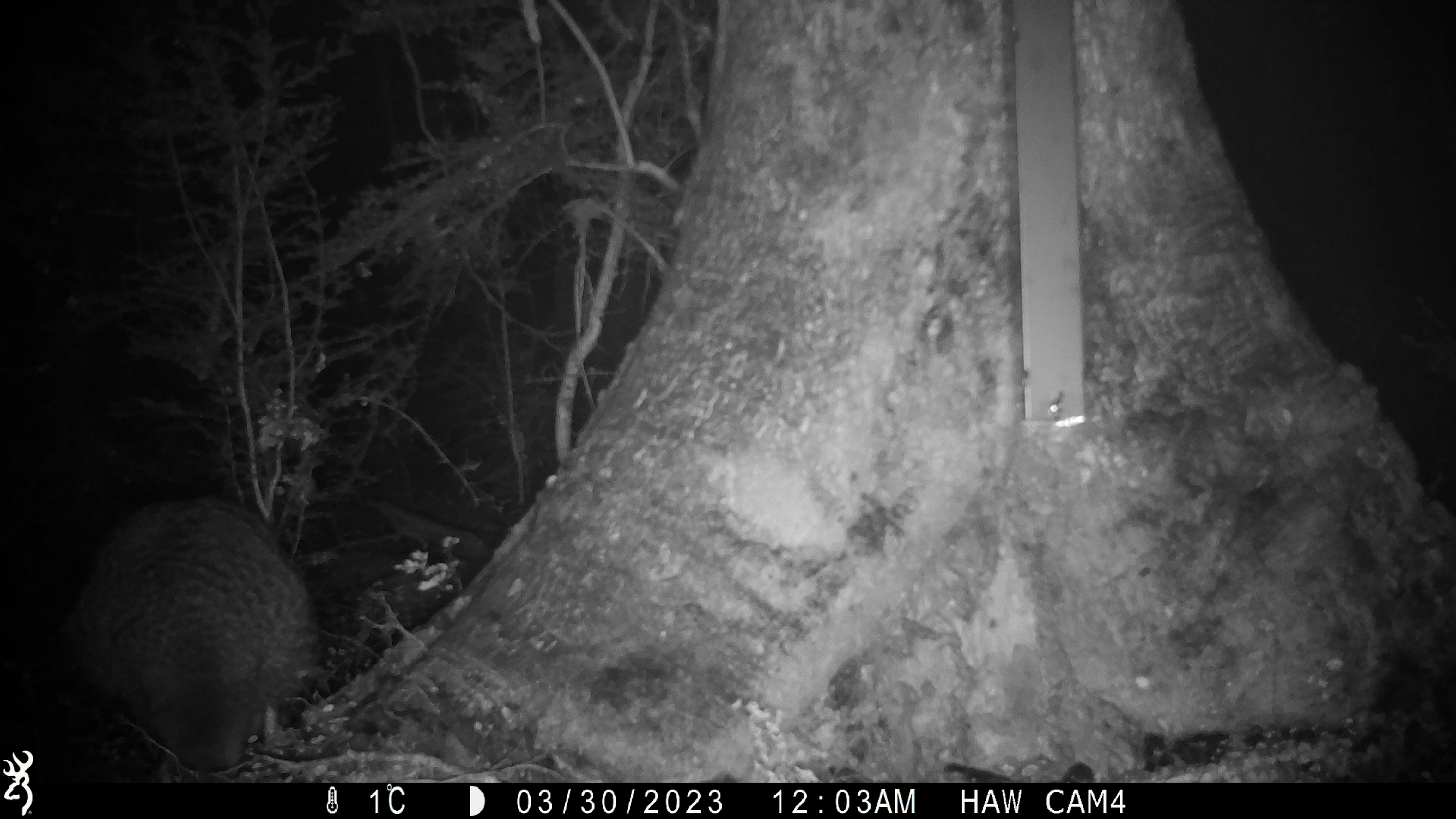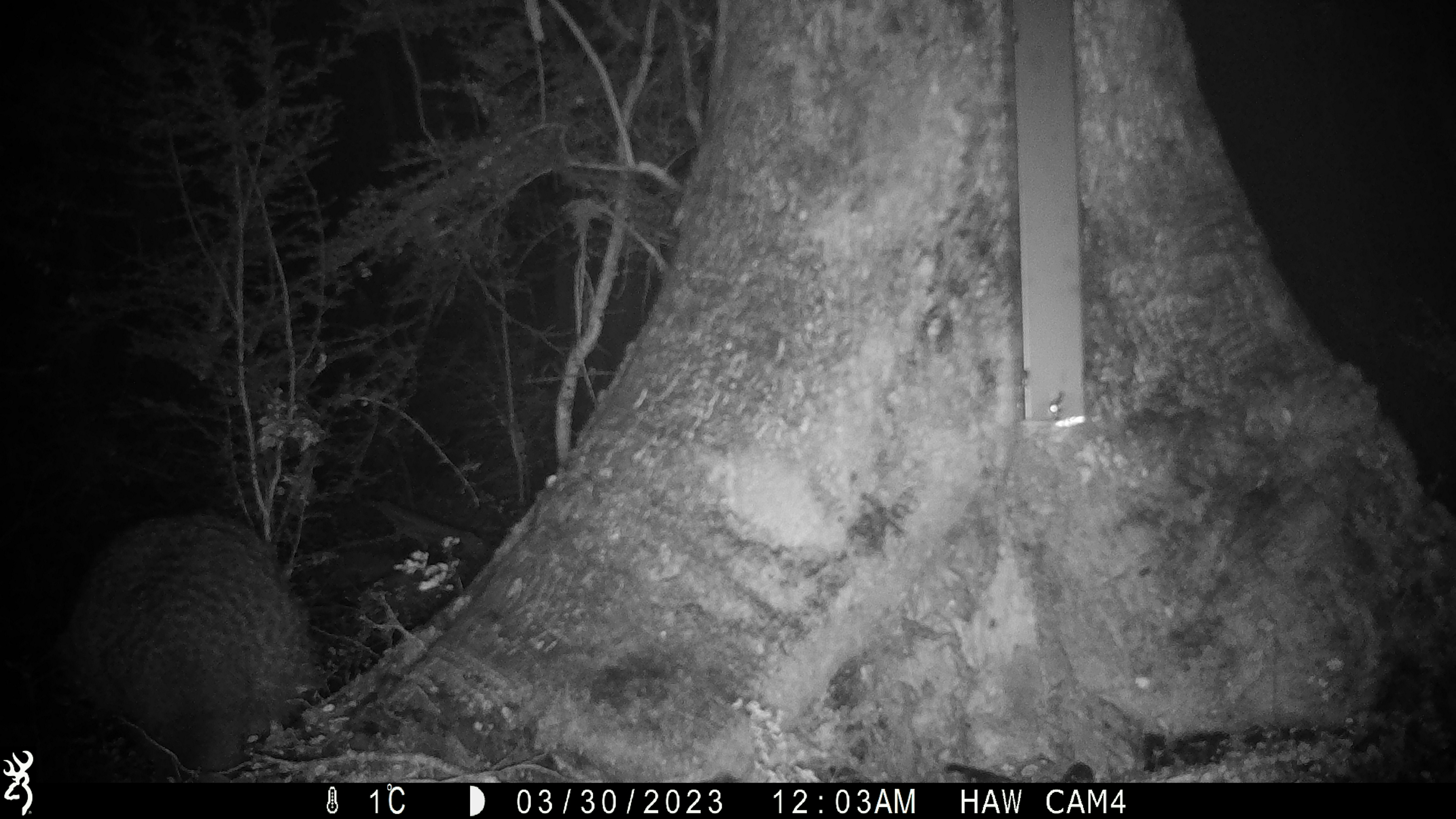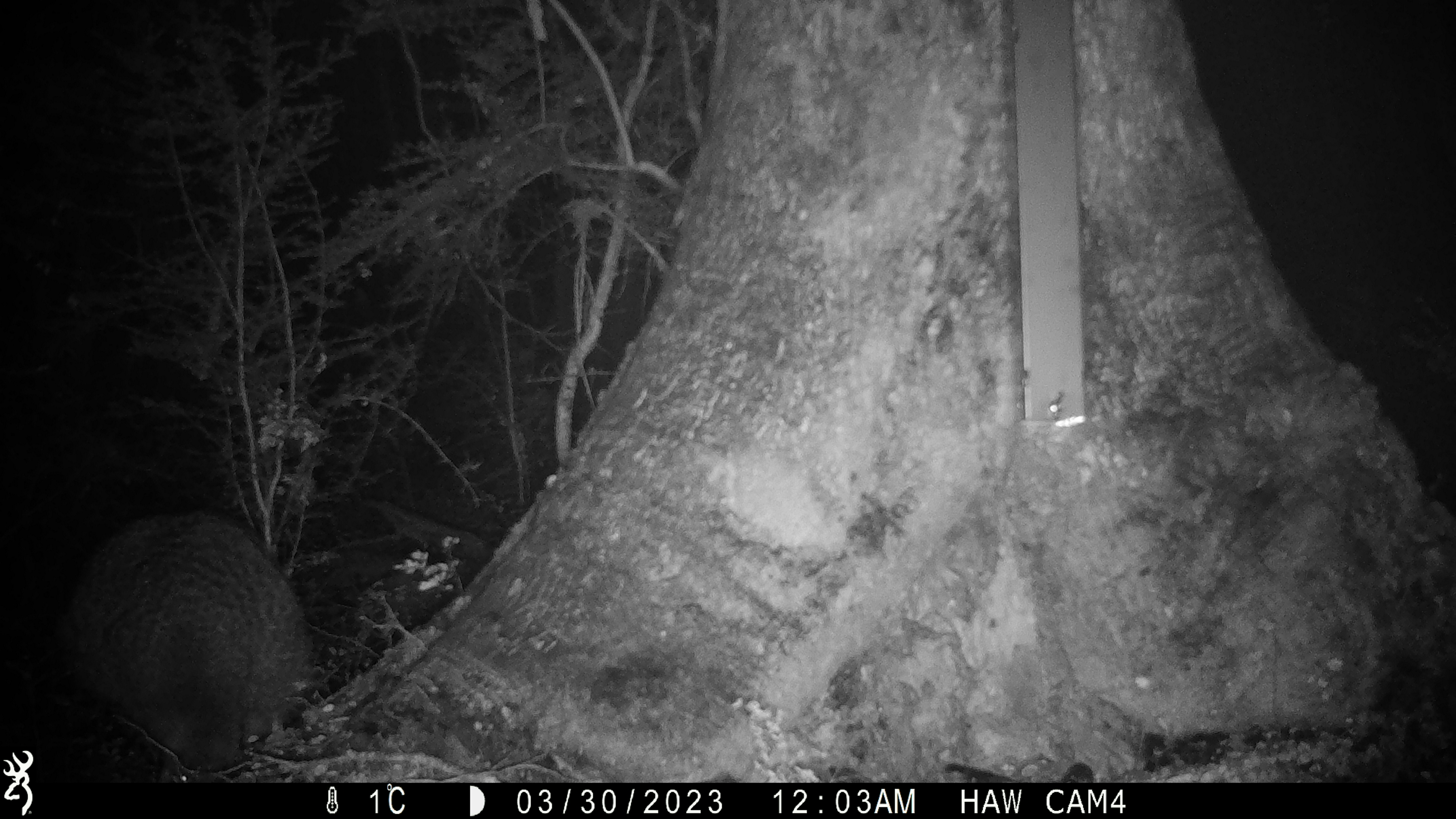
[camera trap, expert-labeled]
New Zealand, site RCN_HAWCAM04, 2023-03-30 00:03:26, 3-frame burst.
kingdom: Animalia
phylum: Chordata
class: Aves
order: Apterygiformes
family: Apterygidae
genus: Apteryx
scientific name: Apteryx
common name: kiwi